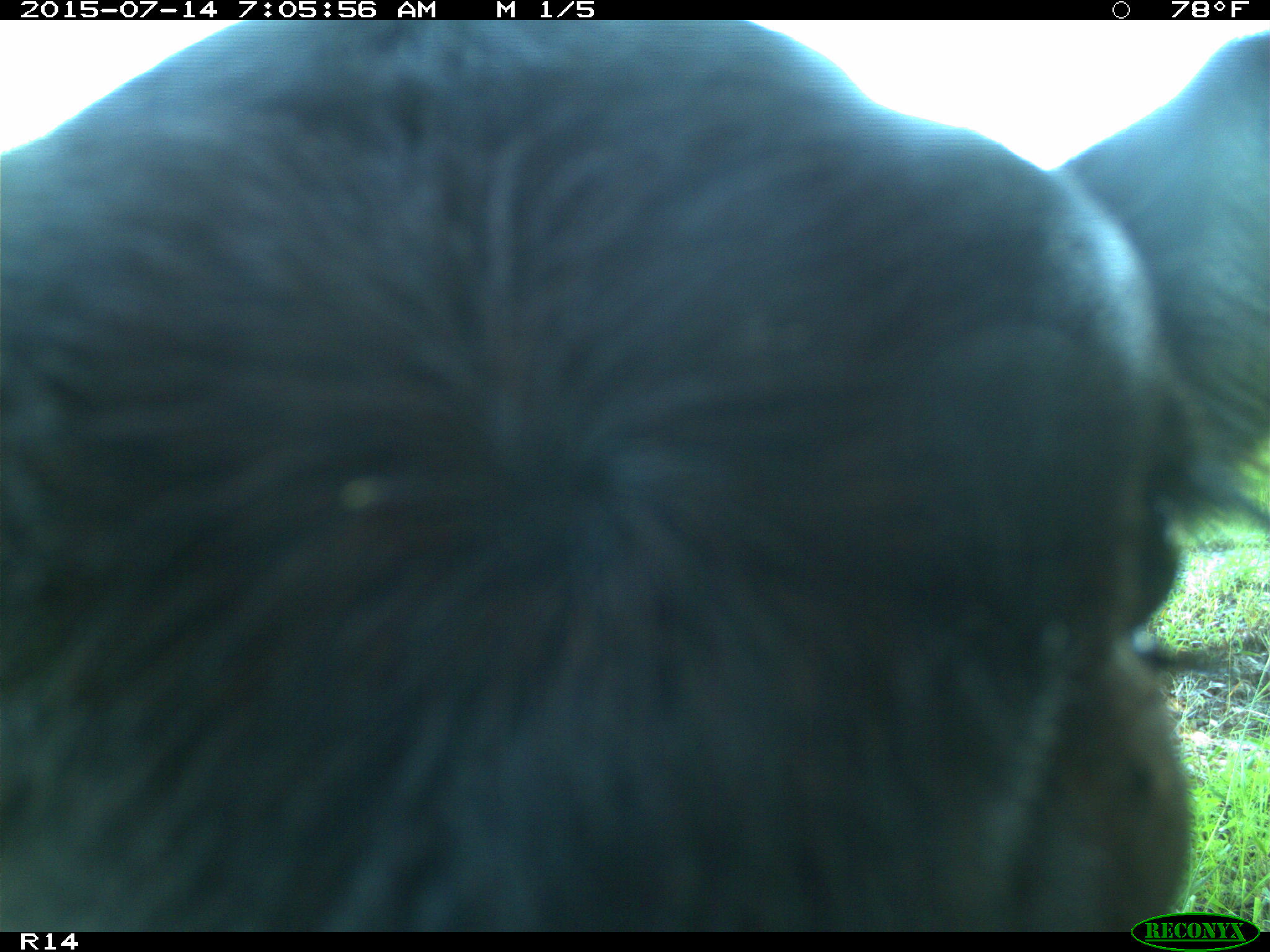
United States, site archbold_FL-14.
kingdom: Animalia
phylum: Chordata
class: Mammalia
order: Artiodactyla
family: Bovidae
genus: Bos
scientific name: Bos taurus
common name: domestic cow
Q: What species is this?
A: Bos taurus (domestic cow).